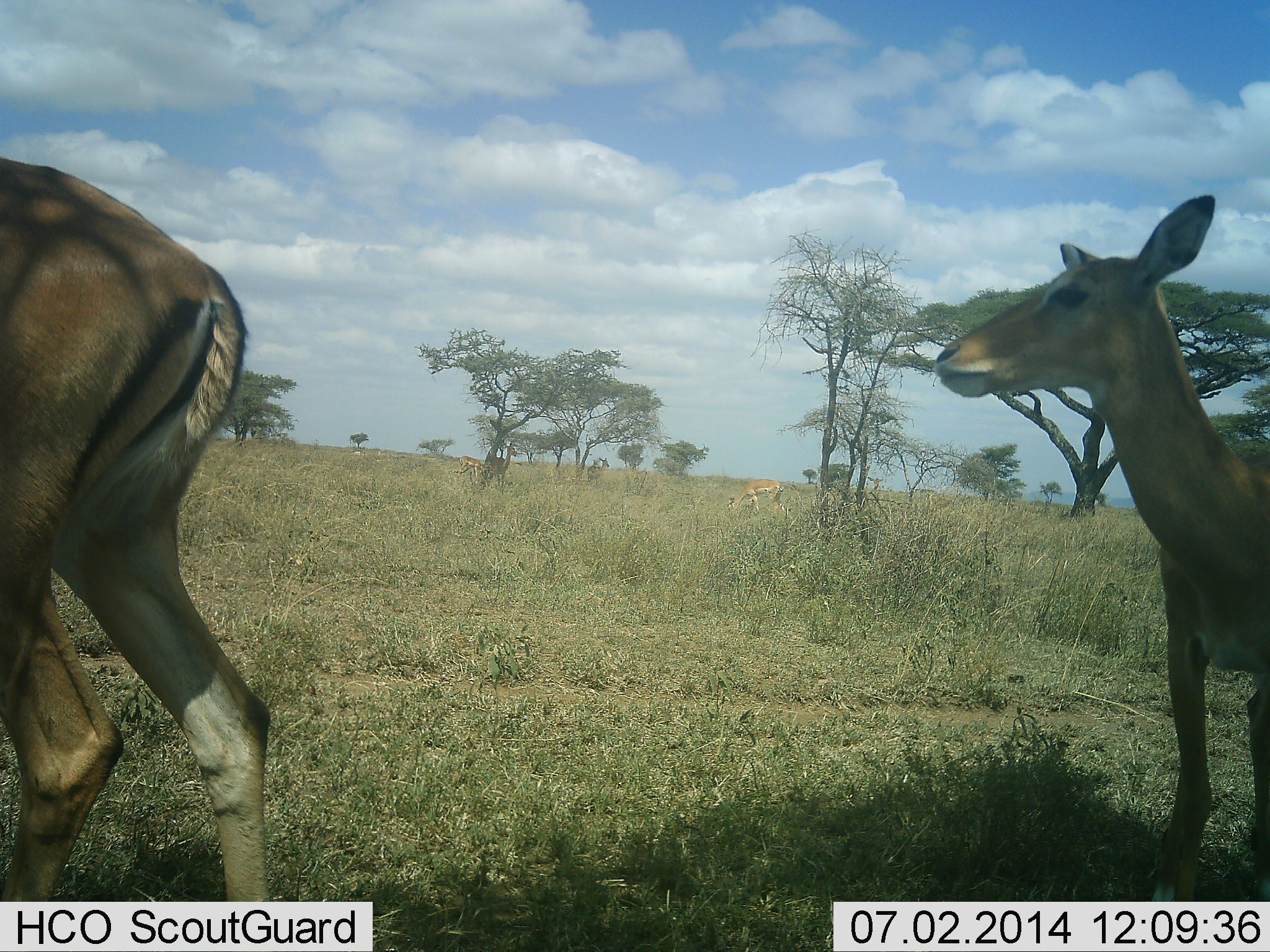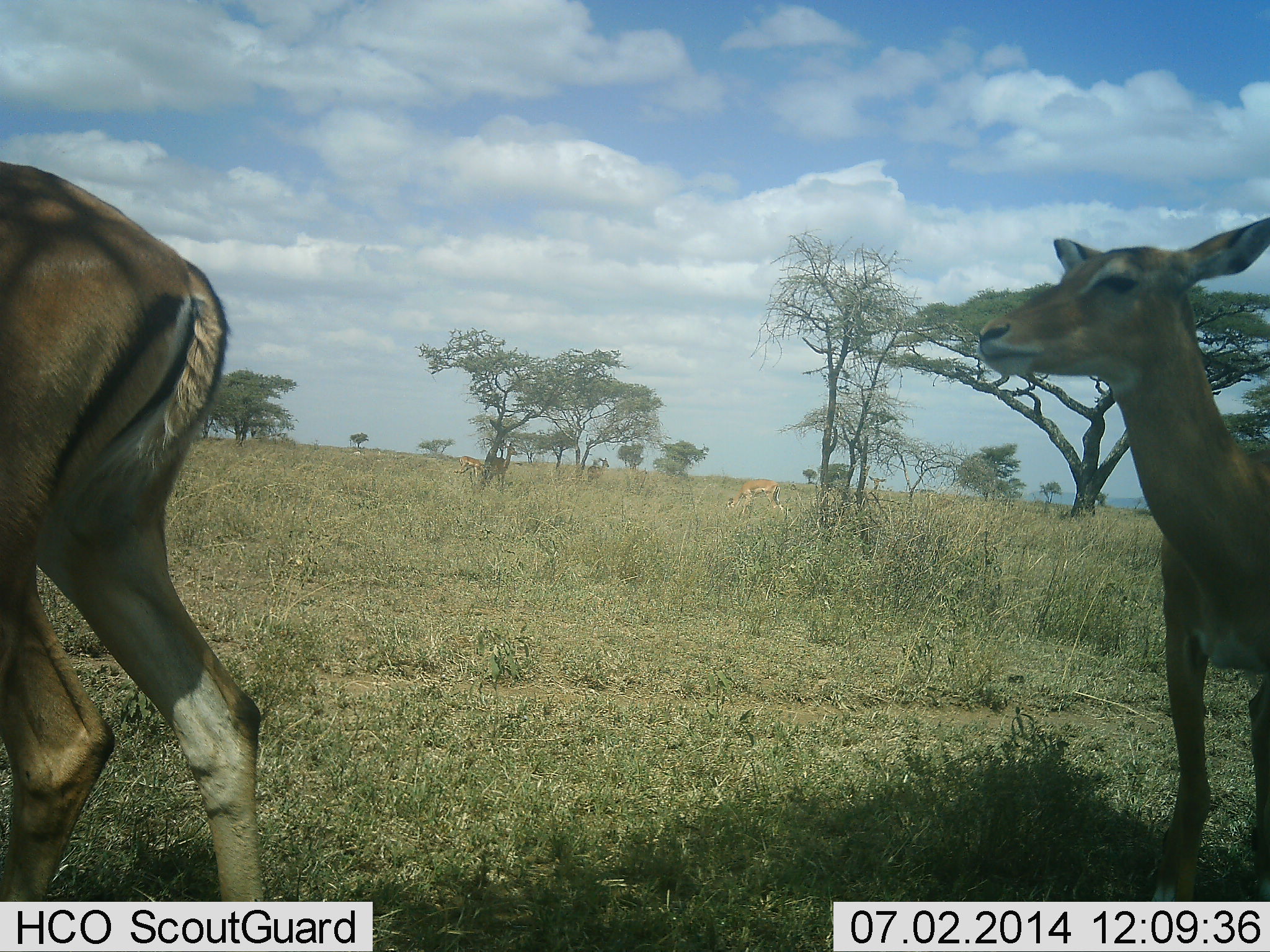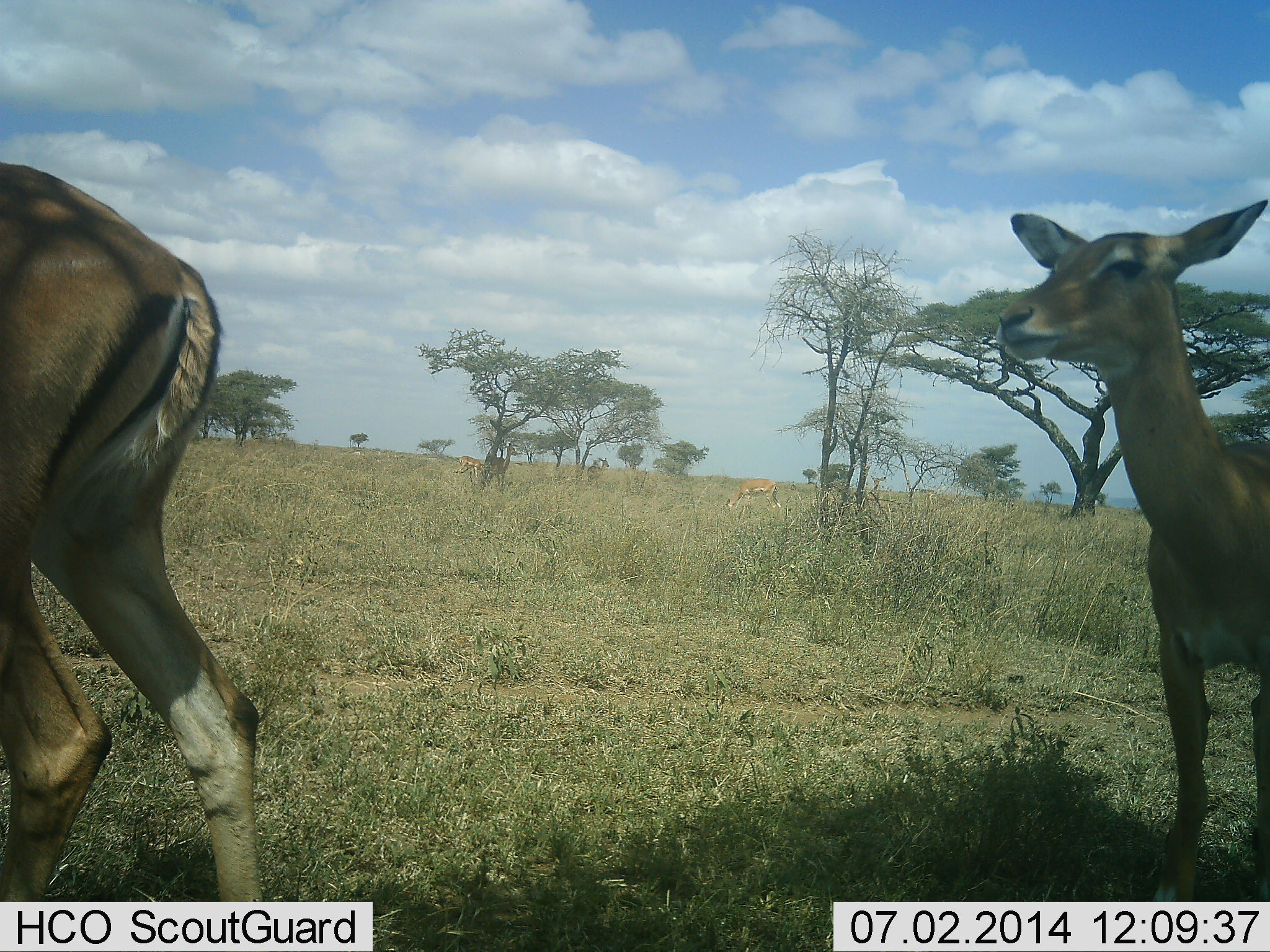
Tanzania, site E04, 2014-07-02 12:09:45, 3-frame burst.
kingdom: Animalia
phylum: Chordata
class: Mammalia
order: Artiodactyla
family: Bovidae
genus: Aepyceros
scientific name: Aepyceros melampus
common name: impala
Impala (Aepyceros melampus), count 3. Behavior (volunteer vote fractions): standing 100%, resting 0%, moving 0%, interacting 0%. Young present (vote fraction): 0%. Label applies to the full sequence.